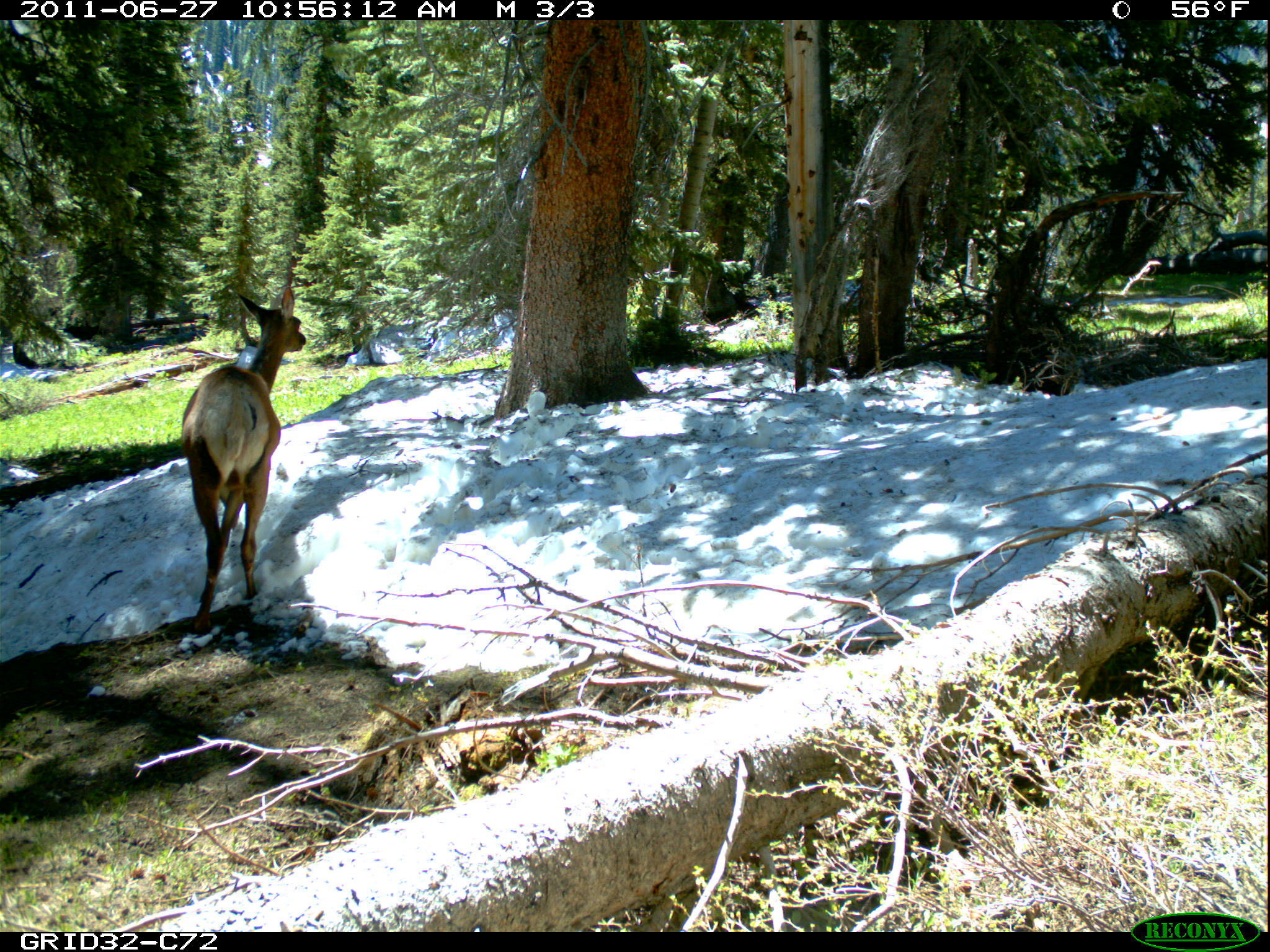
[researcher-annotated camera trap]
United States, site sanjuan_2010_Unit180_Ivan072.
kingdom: Animalia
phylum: Chordata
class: Mammalia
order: Artiodactyla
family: Cervidae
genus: Cervus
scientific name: Cervus elaphus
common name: red deer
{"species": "Cervus elaphus (red deer)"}